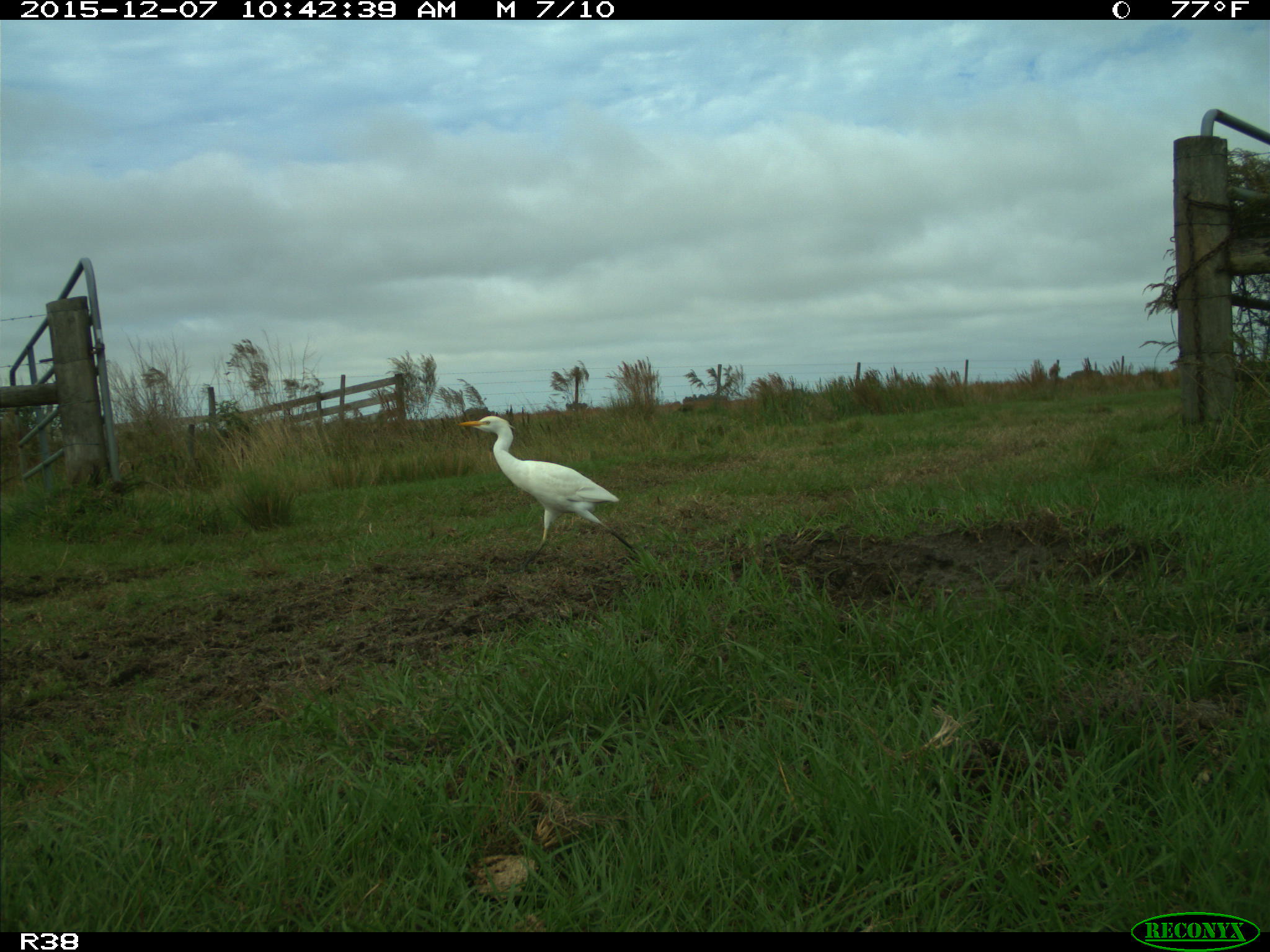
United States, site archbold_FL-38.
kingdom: Animalia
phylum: Chordata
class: Aves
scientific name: Aves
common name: birds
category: unidentified bird